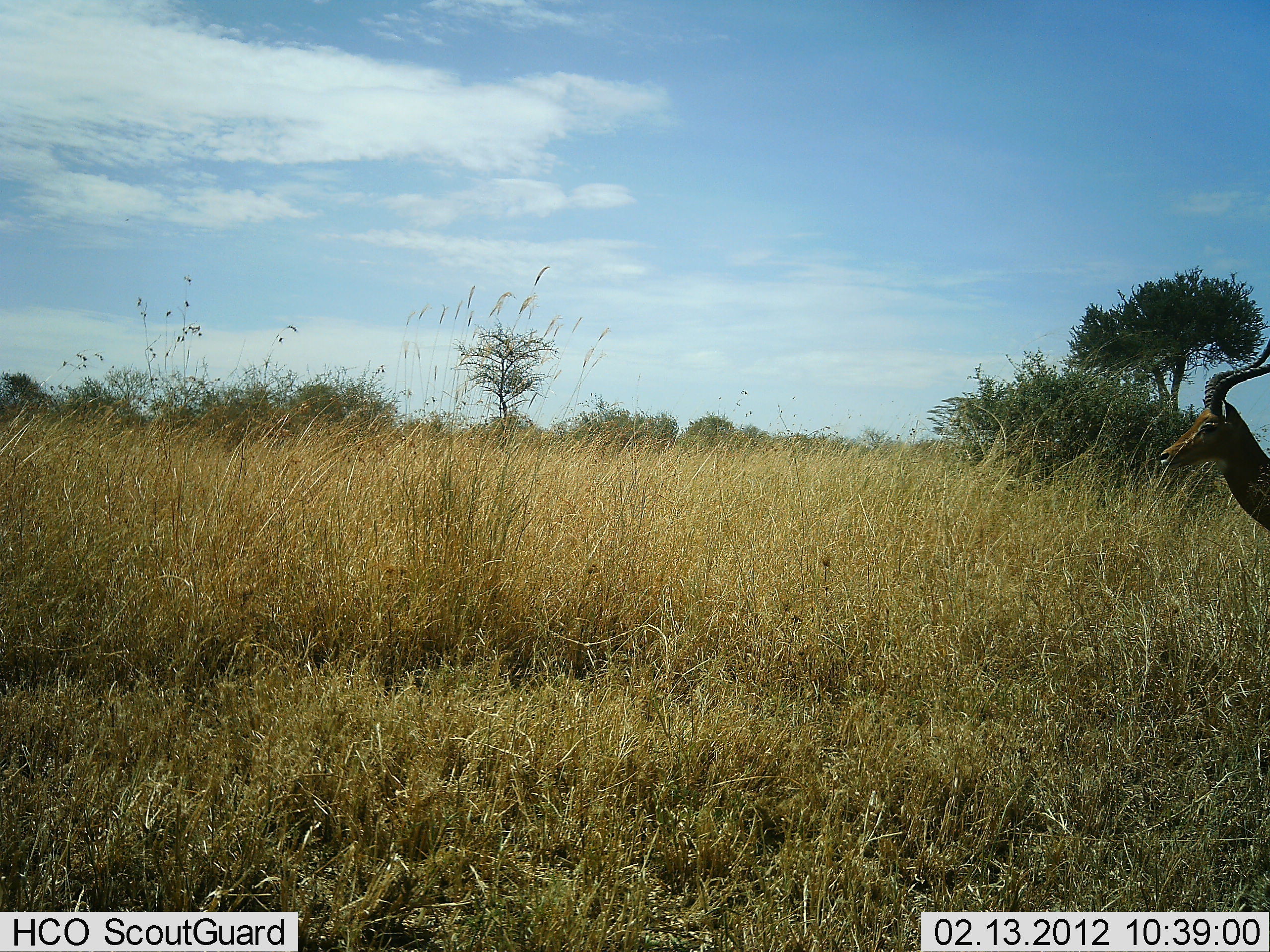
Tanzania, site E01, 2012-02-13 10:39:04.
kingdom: Animalia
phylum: Chordata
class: Mammalia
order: Artiodactyla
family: Bovidae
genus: Aepyceros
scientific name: Aepyceros melampus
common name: impala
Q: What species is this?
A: Impala (Aepyceros melampus).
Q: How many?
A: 1.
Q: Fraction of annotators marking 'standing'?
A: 73%.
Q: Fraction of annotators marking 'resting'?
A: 0%.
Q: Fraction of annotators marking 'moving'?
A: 27%.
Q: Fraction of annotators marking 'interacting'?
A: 0%.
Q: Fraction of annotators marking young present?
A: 0%.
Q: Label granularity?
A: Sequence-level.